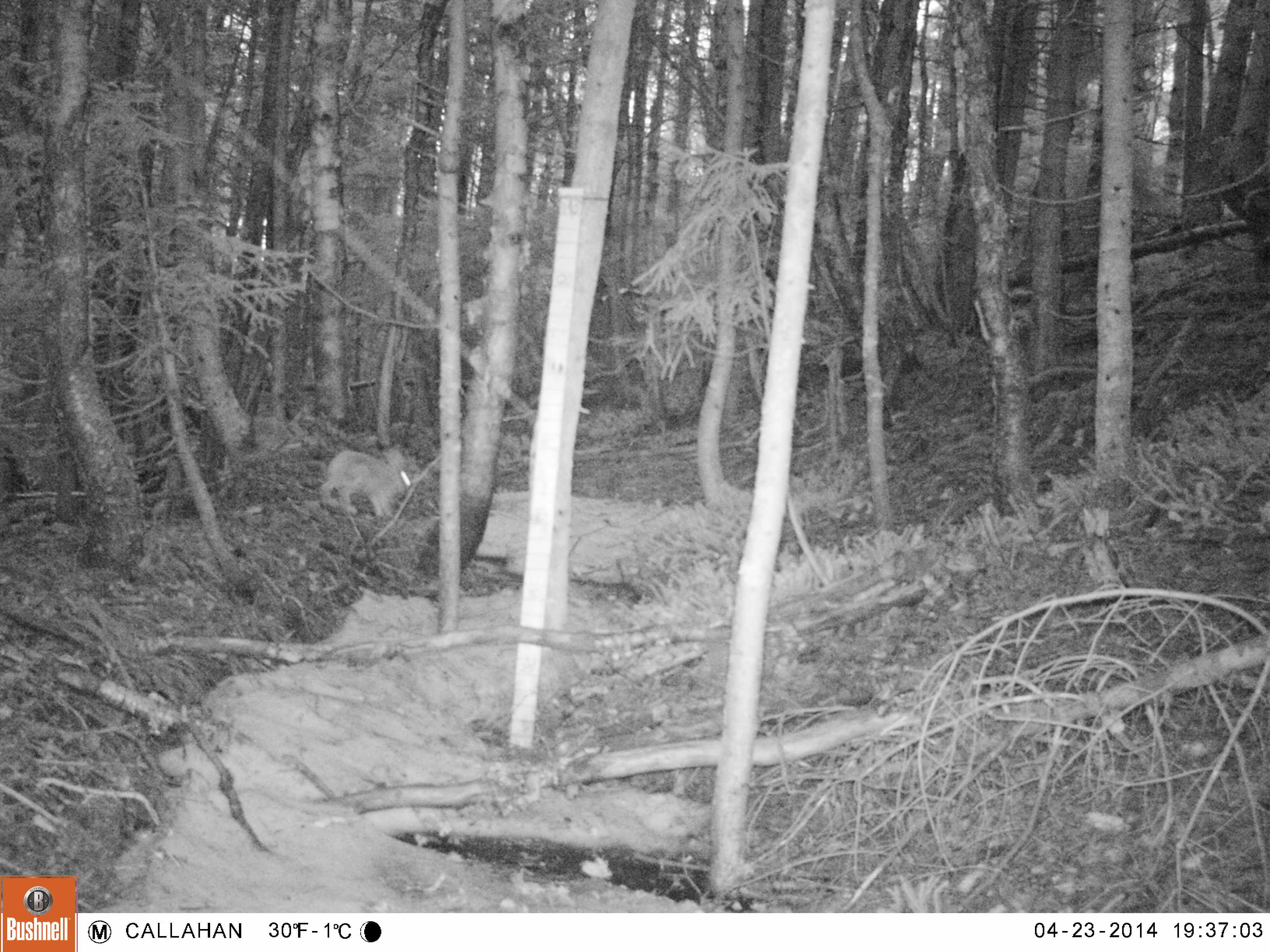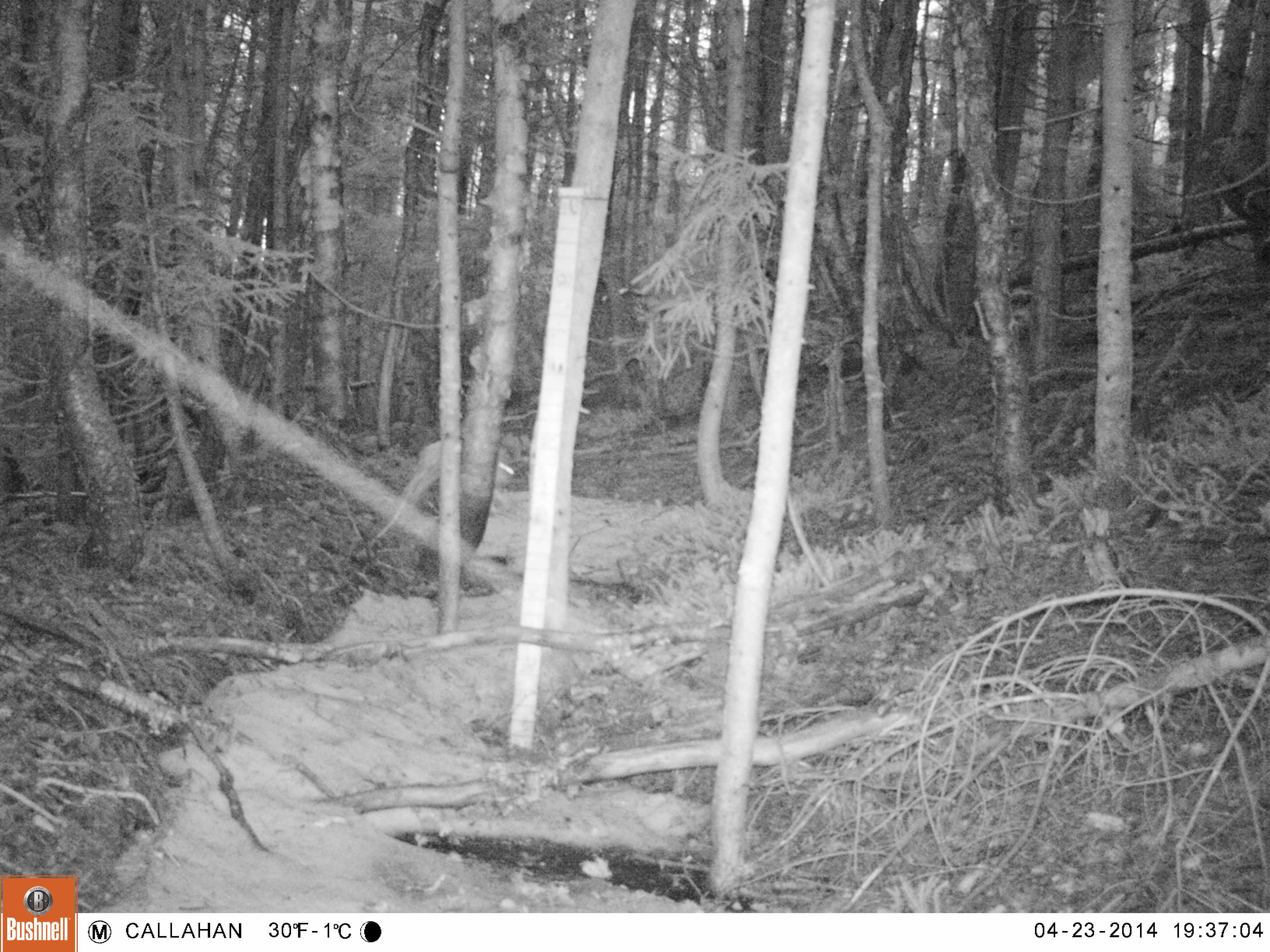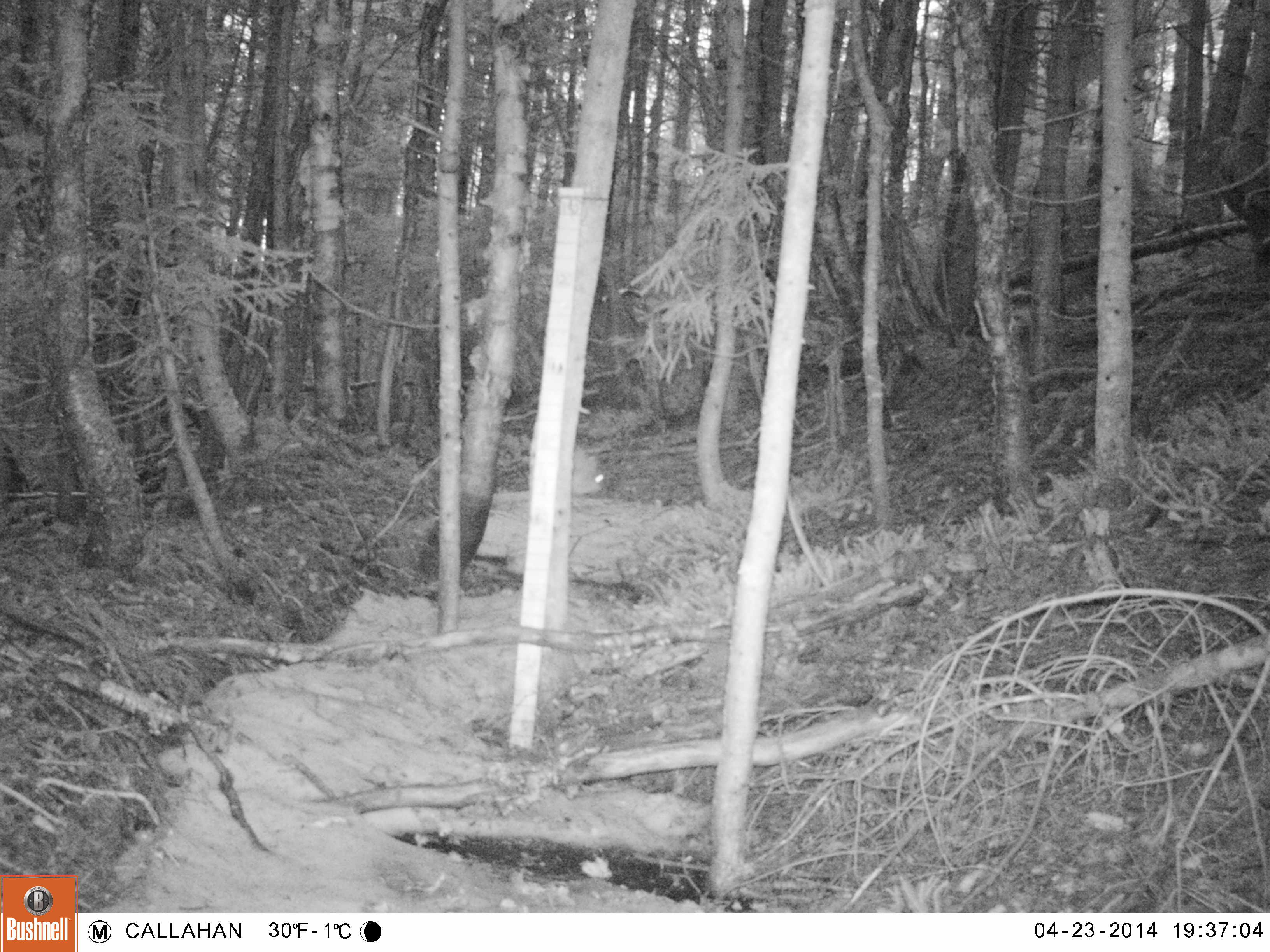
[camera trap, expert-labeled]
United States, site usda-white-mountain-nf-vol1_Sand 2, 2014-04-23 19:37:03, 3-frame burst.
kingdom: Animalia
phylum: Chordata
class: Mammalia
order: Lagomorpha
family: Leporidae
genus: Lepus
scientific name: Lepus americanus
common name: snowshoe hare